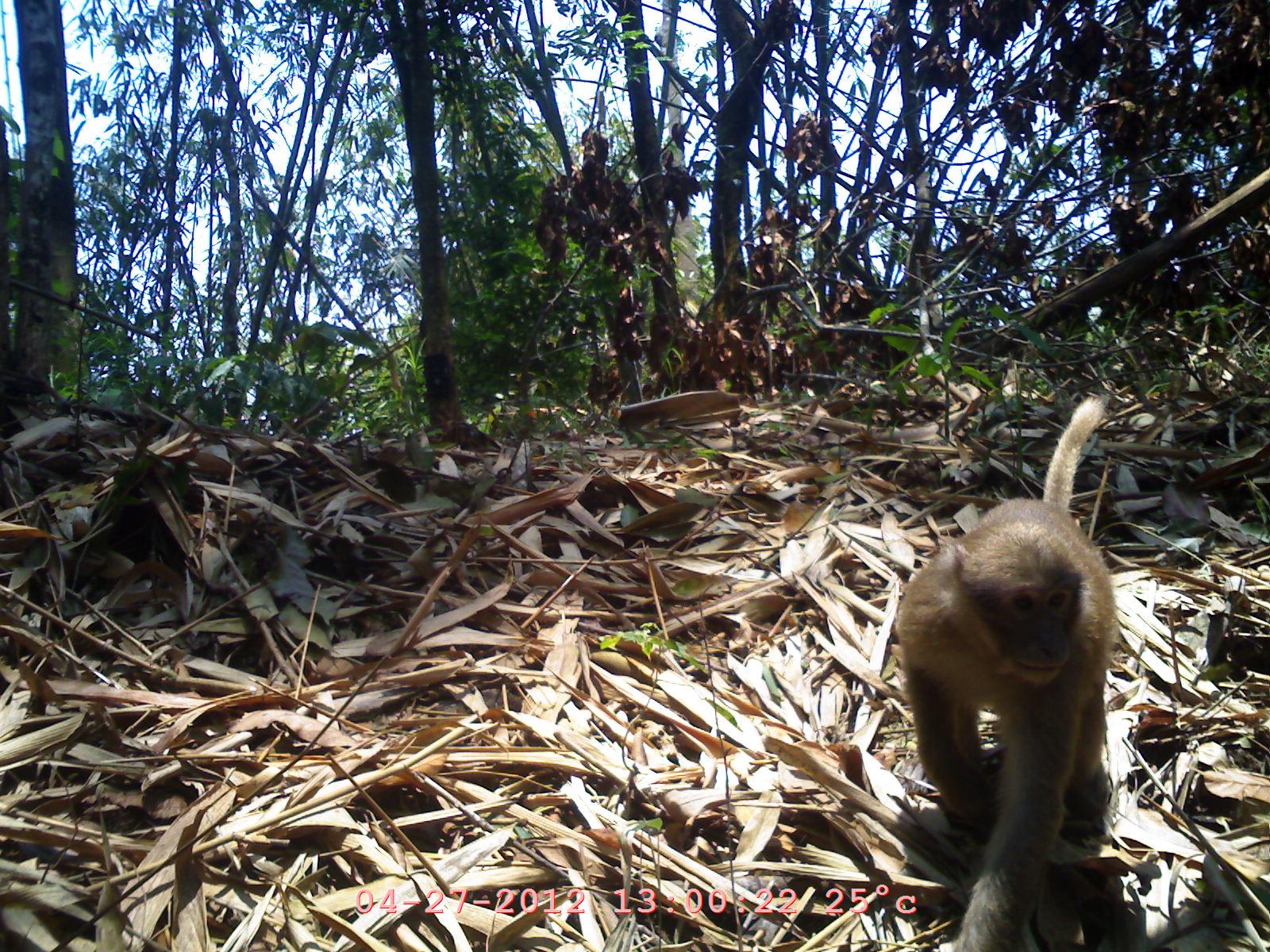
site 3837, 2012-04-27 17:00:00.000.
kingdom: Animalia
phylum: Chordata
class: Mammalia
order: Primates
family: Cercopithecidae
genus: Macaca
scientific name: Macaca arctoides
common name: stump-tailed macaque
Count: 1.